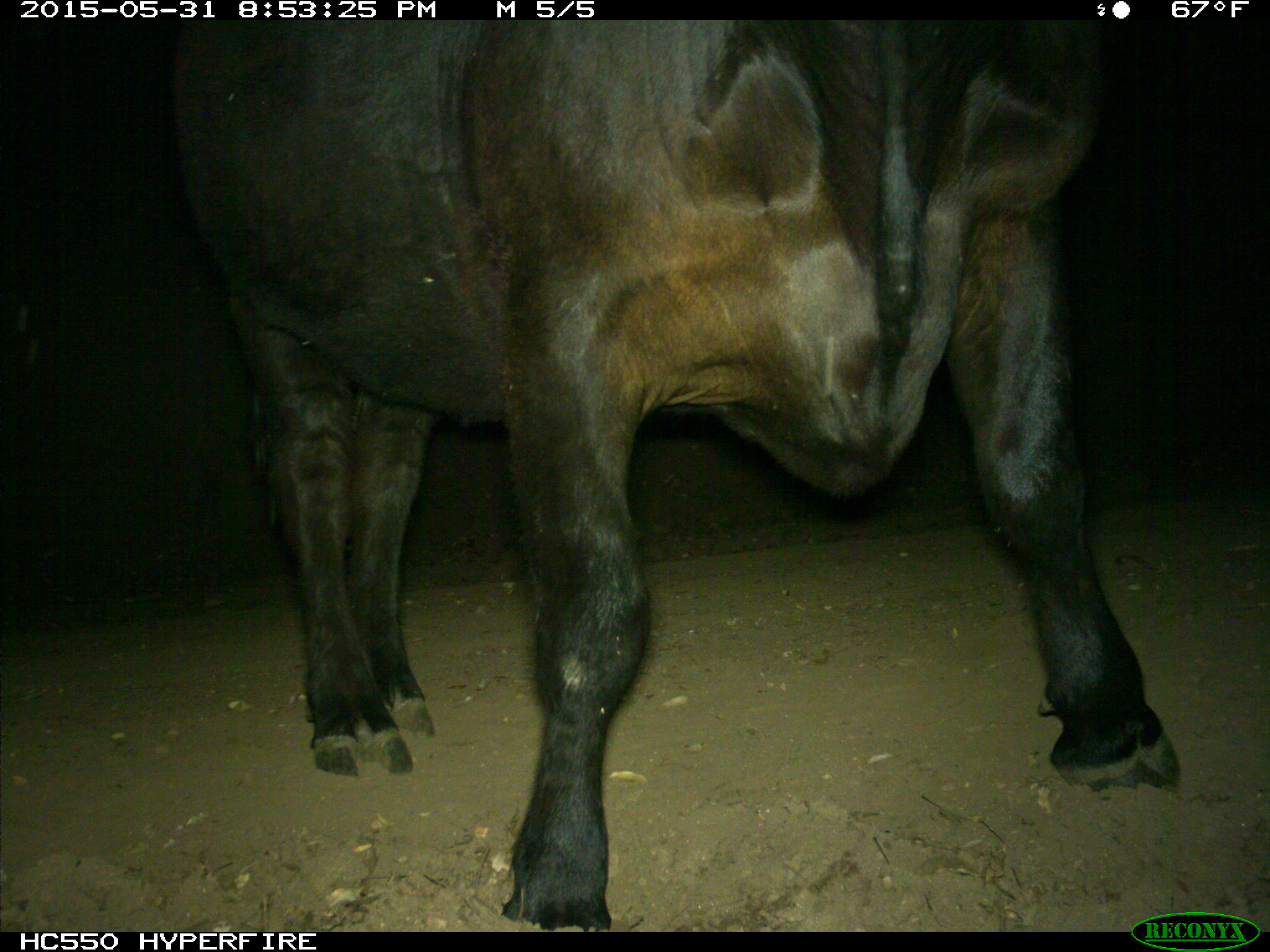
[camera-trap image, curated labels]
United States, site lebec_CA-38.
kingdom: Animalia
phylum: Chordata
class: Mammalia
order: Artiodactyla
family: Bovidae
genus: Bos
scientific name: Bos taurus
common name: domestic cow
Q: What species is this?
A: Bos taurus (domestic cow).